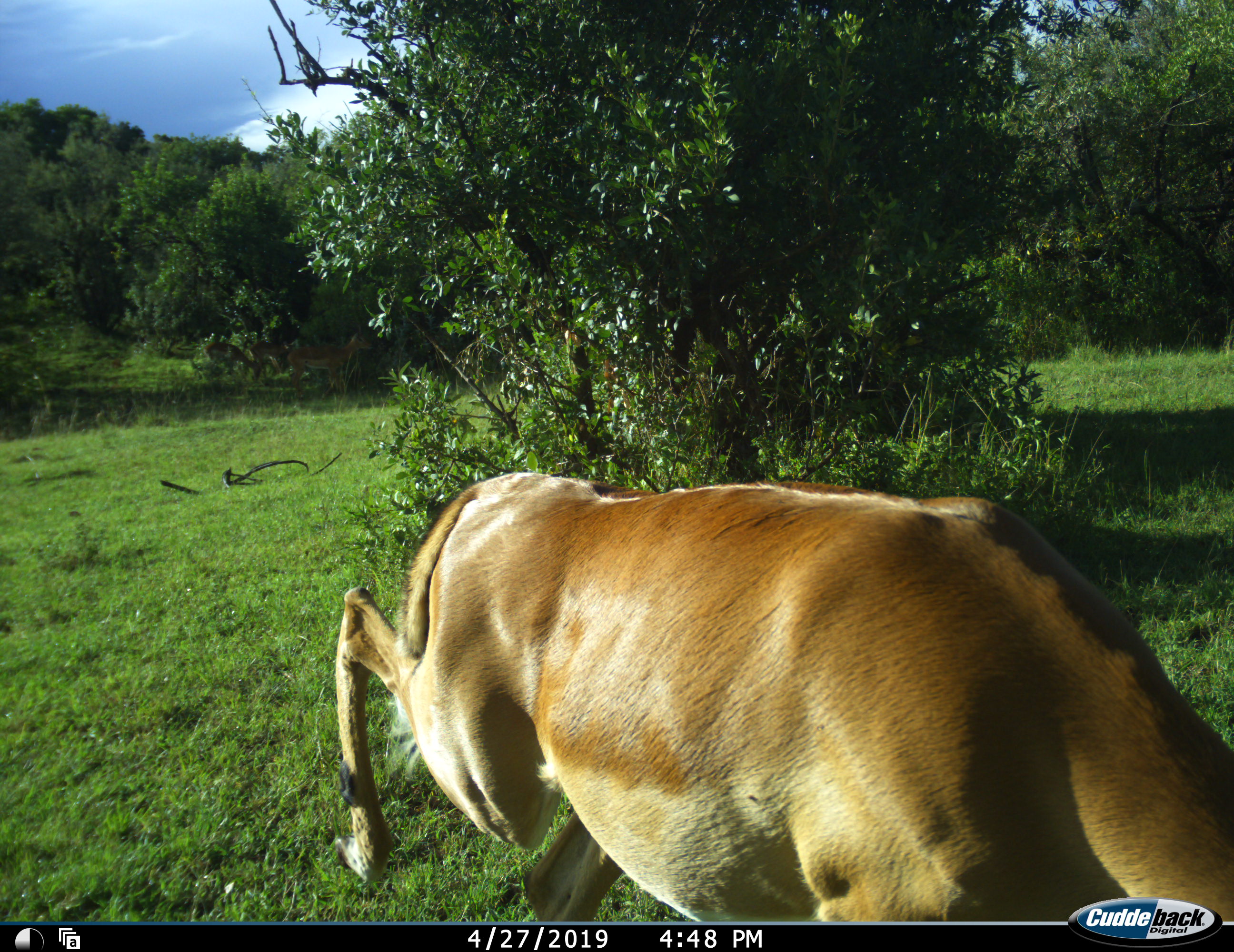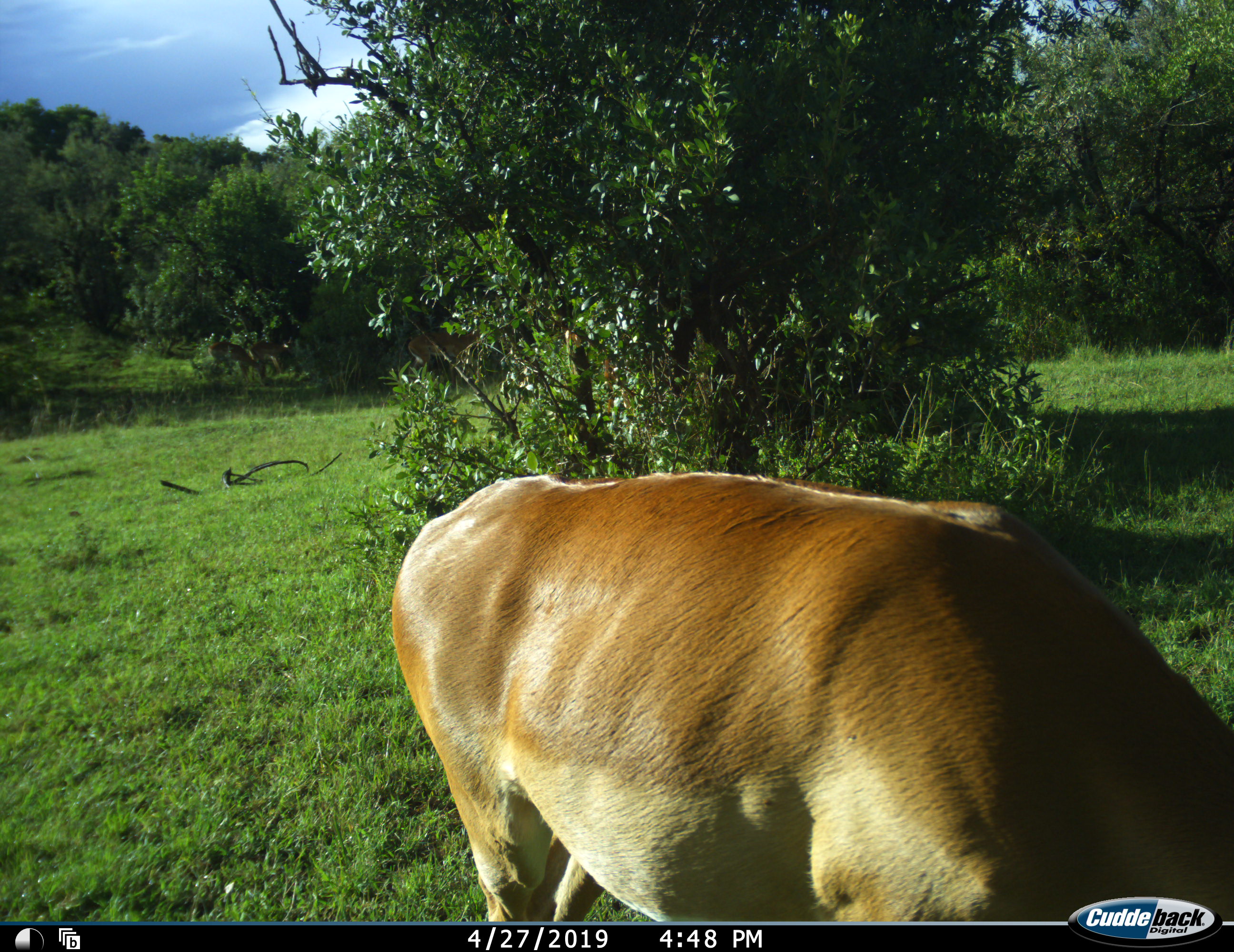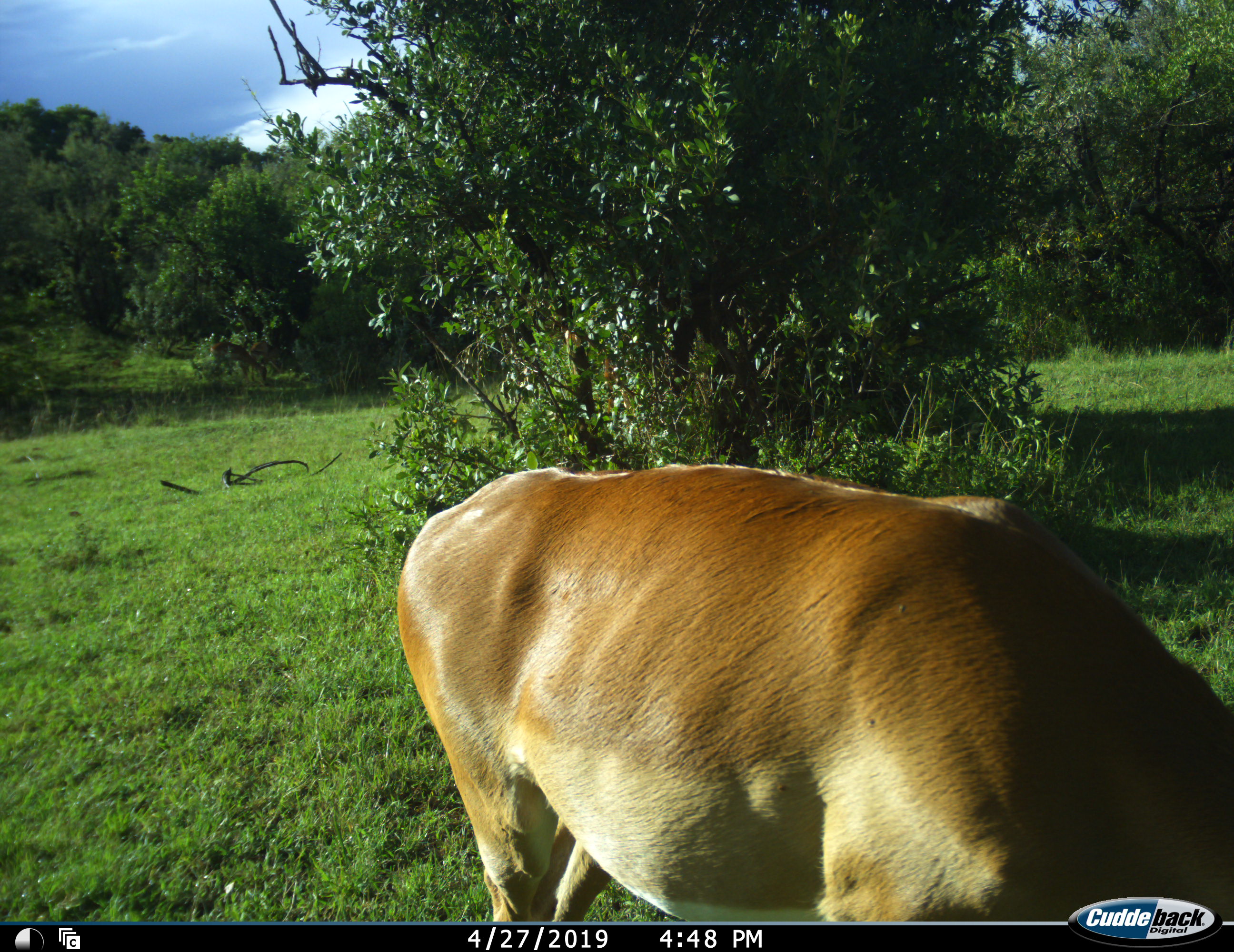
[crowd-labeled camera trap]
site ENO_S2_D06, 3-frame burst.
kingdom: Animalia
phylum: Chordata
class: Mammalia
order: Artiodactyla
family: Bovidae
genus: Aepyceros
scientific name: Aepyceros melampus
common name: impala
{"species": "impala (Aepyceros melampus)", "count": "4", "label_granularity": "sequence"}